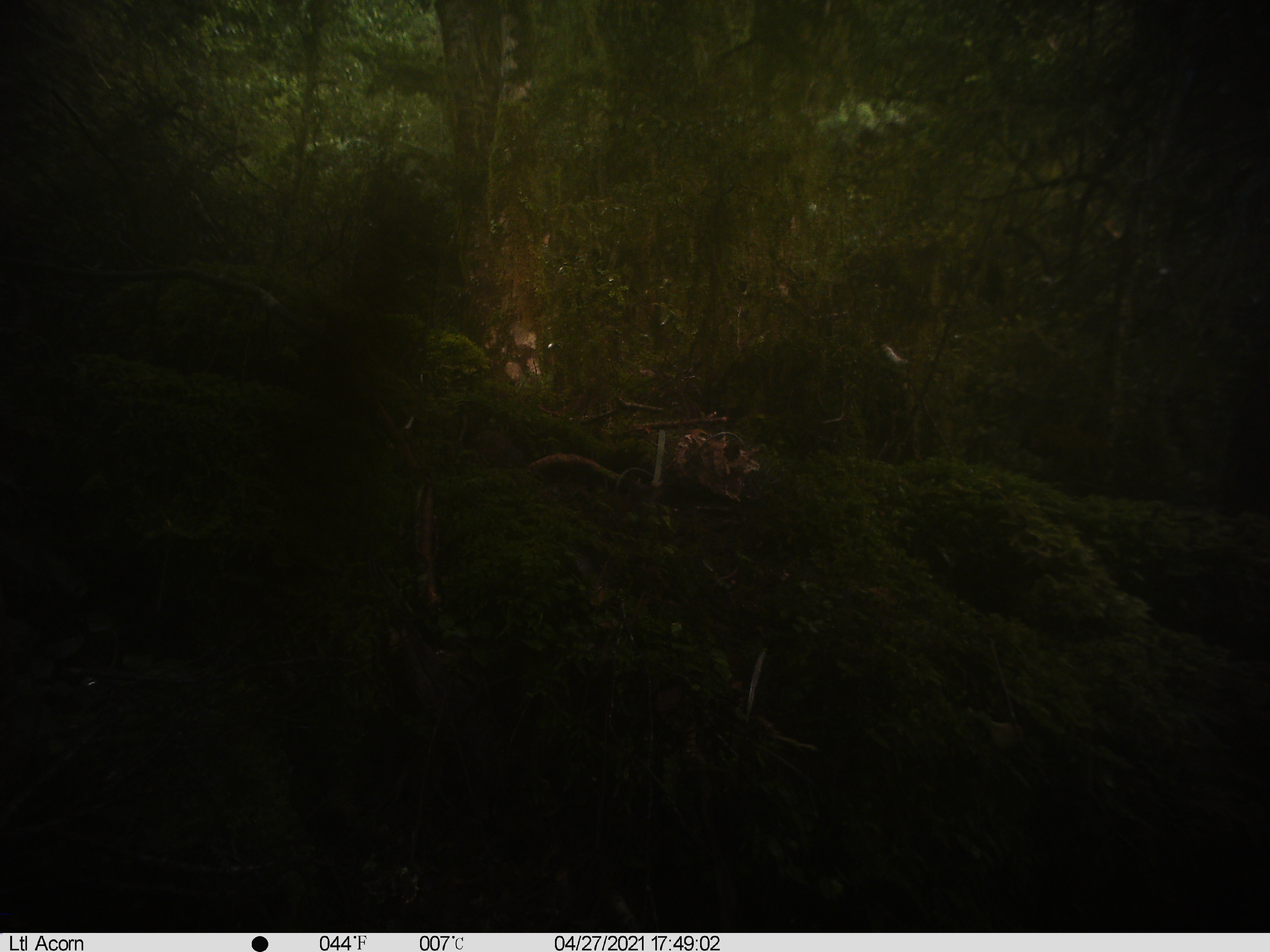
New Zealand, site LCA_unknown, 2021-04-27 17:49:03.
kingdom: Animalia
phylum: Chordata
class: Mammalia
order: Carnivora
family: Mustelidae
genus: Mustela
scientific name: Mustela erminea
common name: stoat